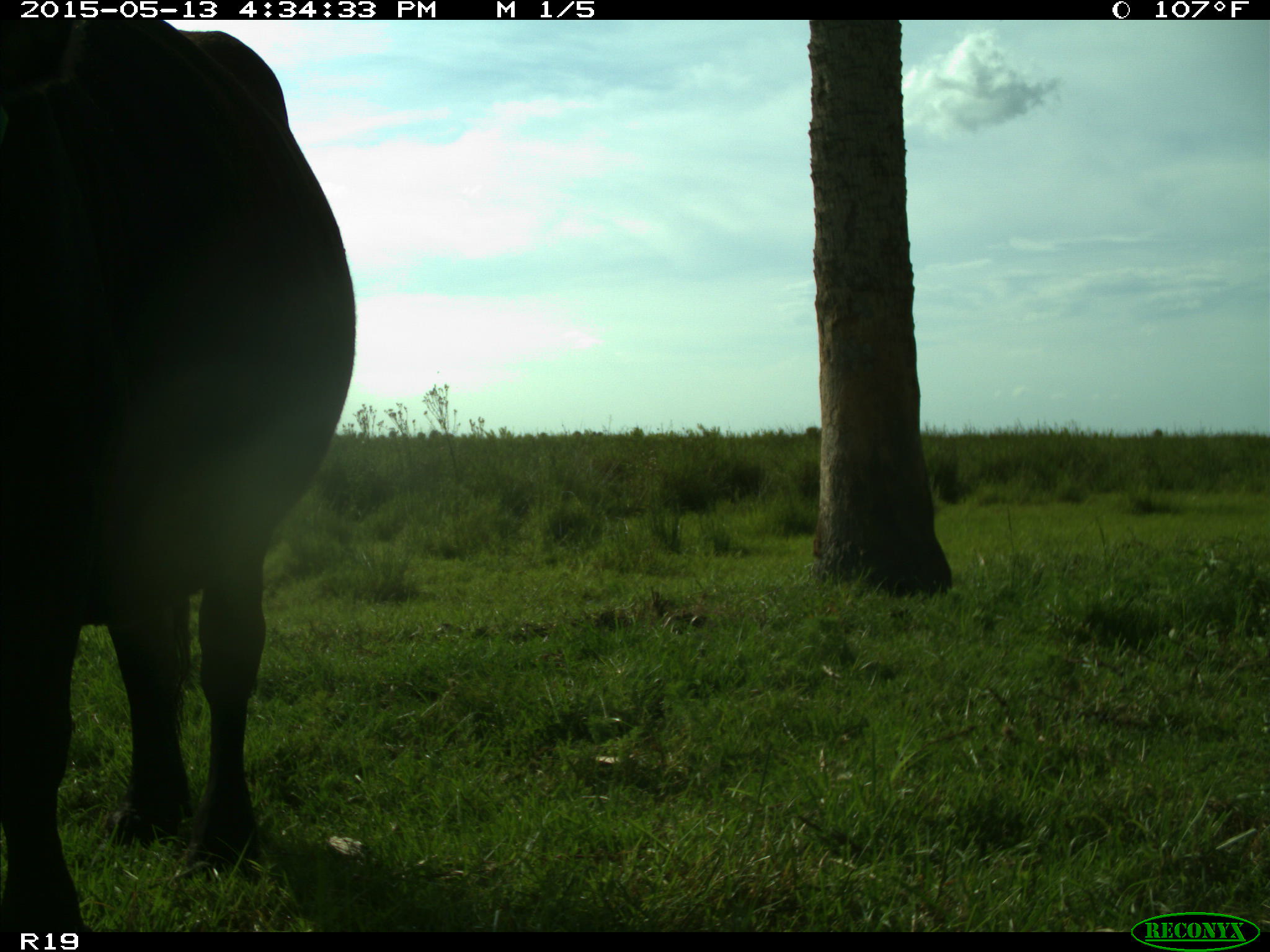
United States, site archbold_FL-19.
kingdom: Animalia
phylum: Chordata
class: Mammalia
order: Artiodactyla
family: Bovidae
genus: Bos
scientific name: Bos taurus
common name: domestic cow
Bos taurus (domestic cow).